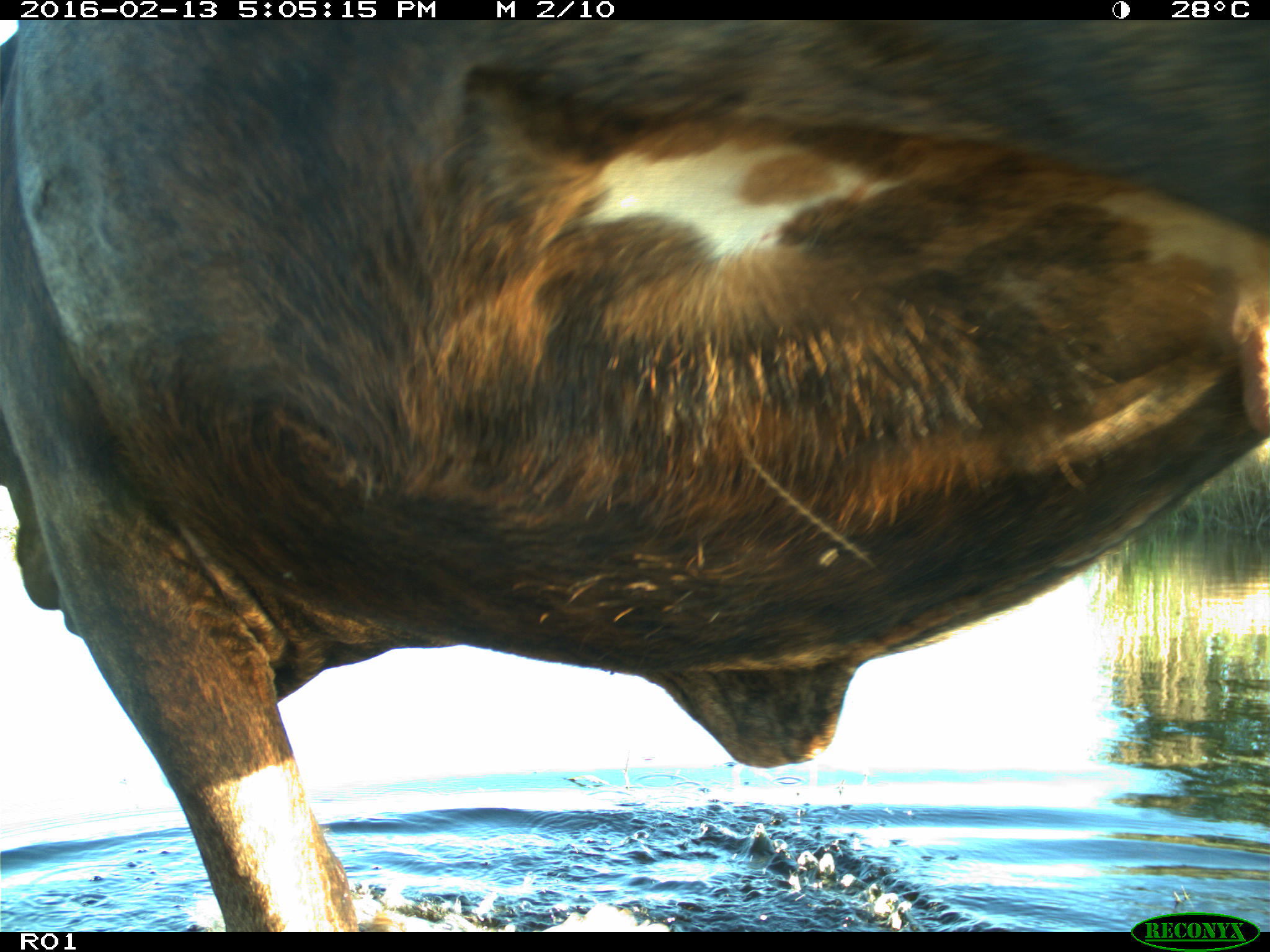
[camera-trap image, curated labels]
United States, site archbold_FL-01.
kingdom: Animalia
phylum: Chordata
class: Mammalia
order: Artiodactyla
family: Bovidae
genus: Bos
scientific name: Bos taurus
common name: domestic cow